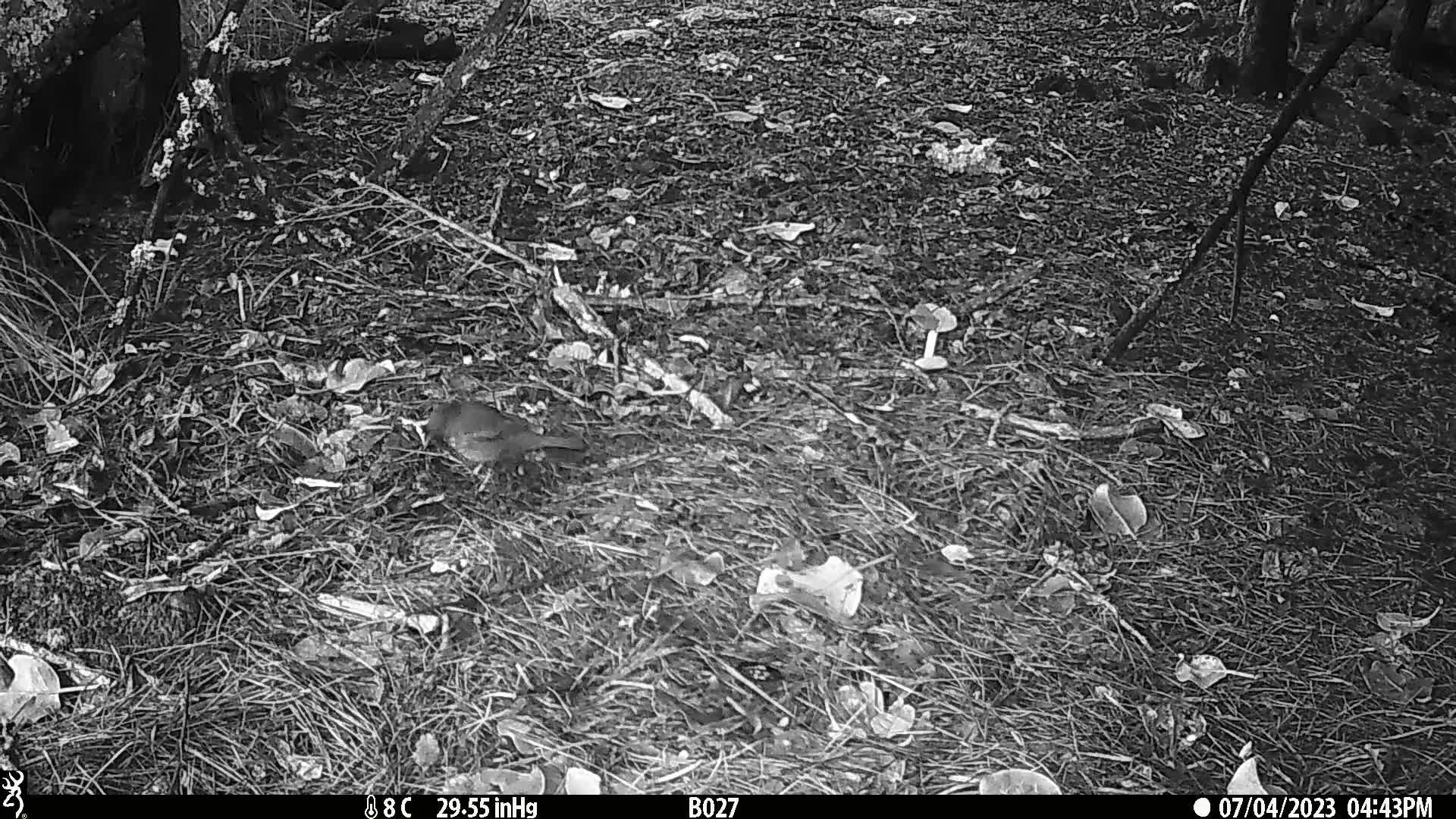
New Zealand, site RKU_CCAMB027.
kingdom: Animalia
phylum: Chordata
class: Aves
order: Passeriformes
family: Turdidae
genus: Turdus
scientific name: Turdus merula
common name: eurasian blackbird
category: blackbird